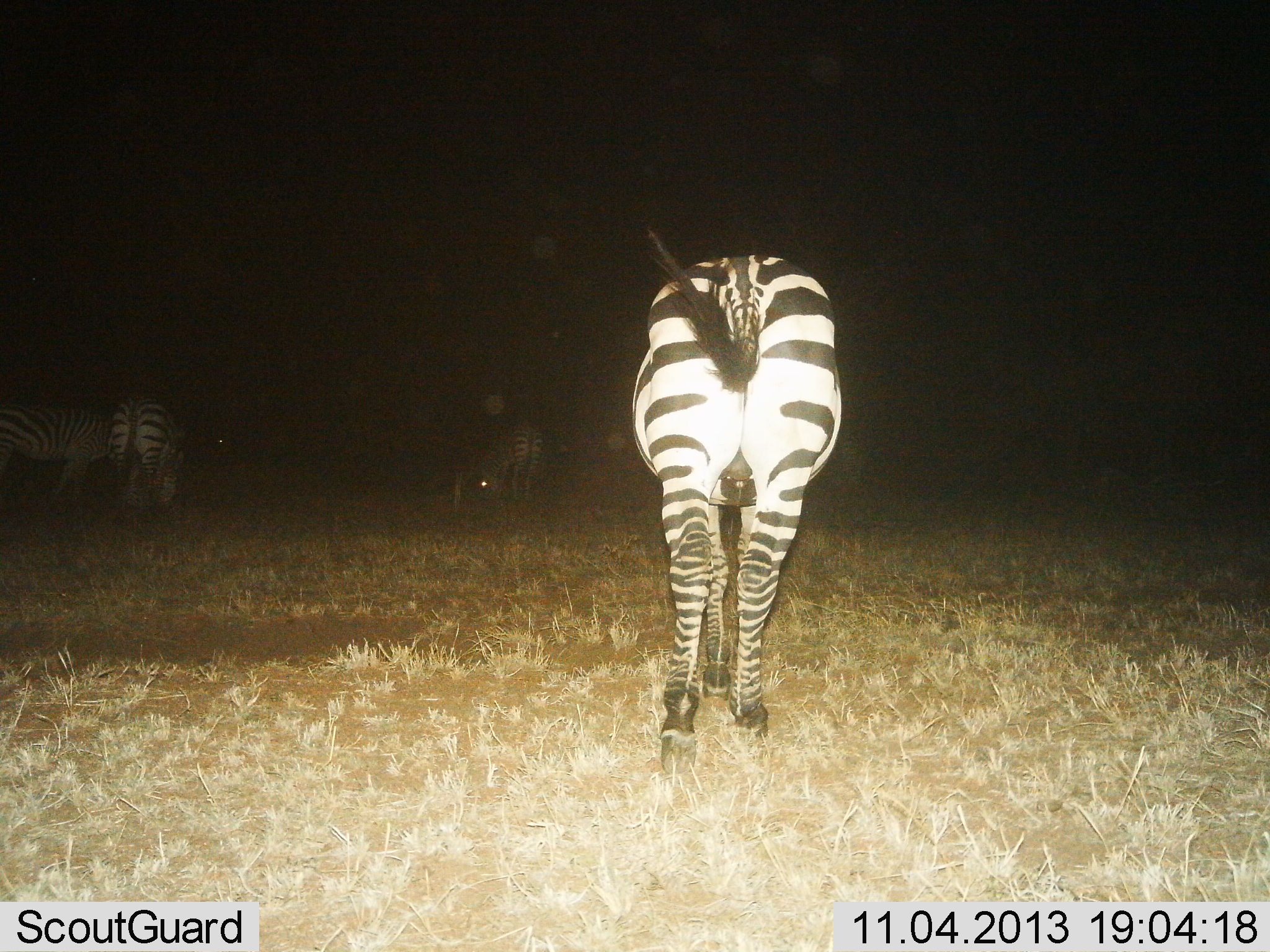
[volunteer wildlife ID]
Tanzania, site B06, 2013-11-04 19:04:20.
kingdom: Animalia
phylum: Chordata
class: Mammalia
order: Perissodactyla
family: Equidae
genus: Equus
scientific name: Equus quagga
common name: plains zebra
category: zebra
Zebra (plains zebra) (Equus quagga), count 4. Behavior (volunteer vote fractions): standing 62%, resting 2%, moving 28%, interacting 2%. Young present (vote fraction): 0%. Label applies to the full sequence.